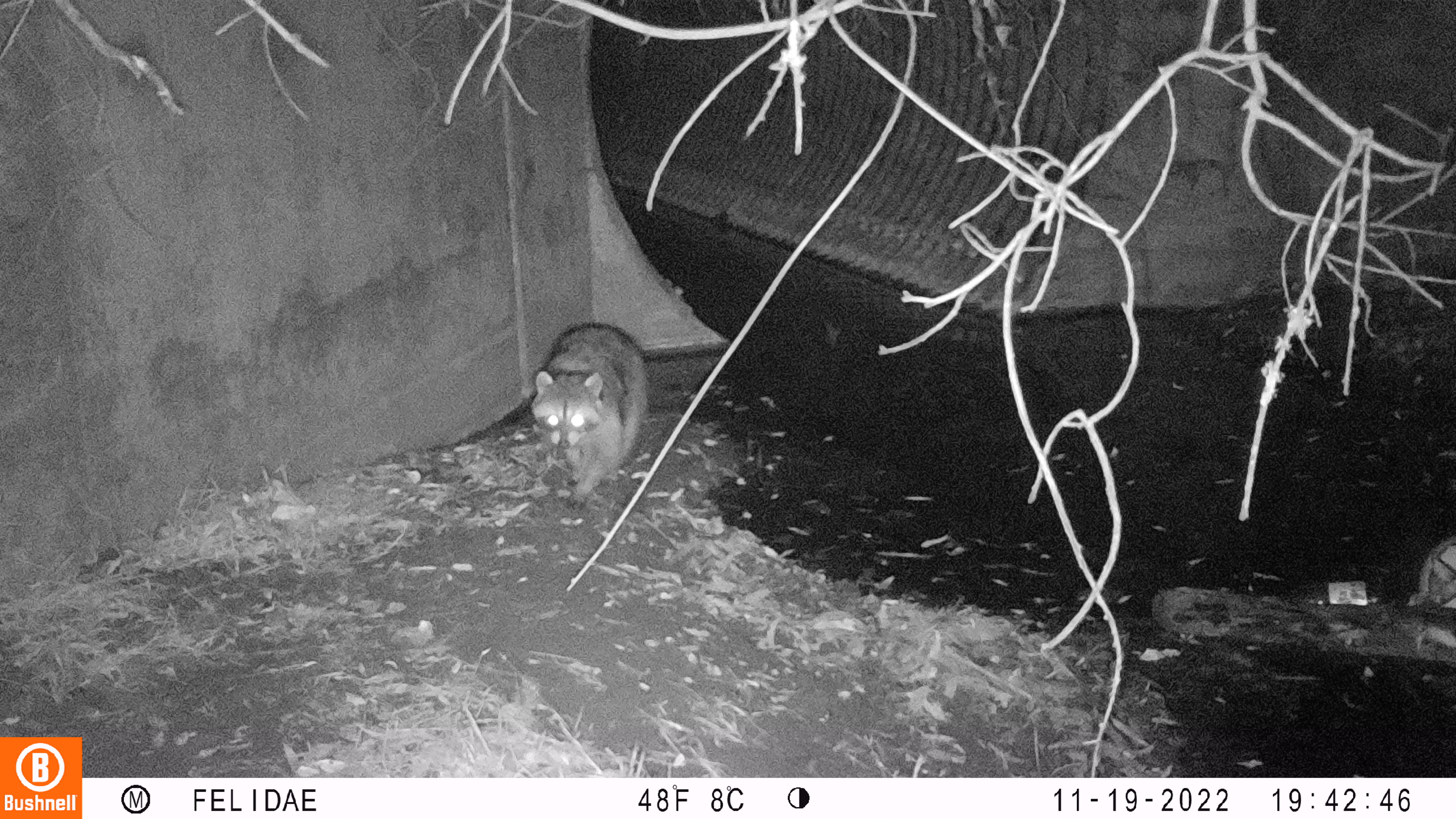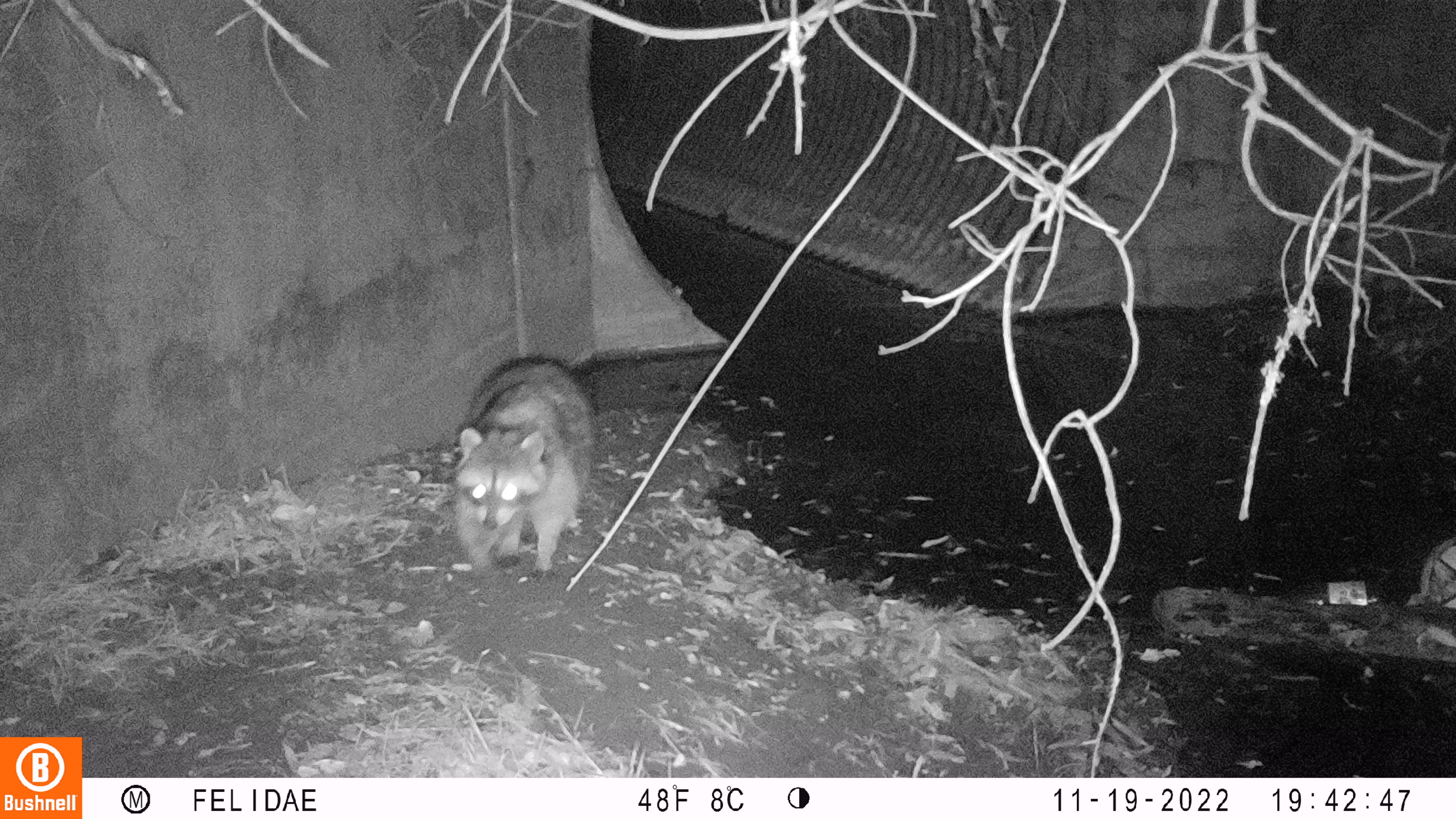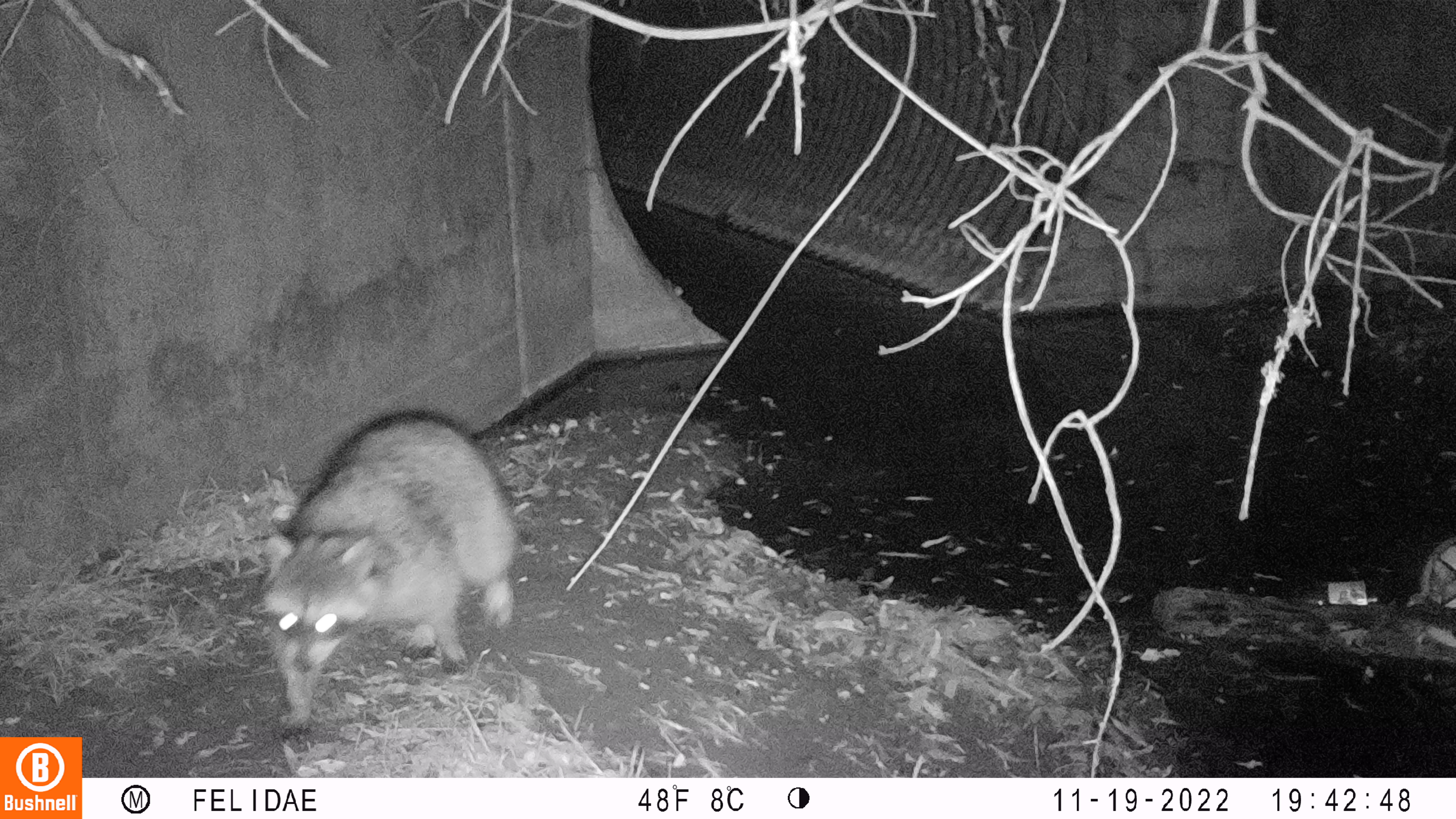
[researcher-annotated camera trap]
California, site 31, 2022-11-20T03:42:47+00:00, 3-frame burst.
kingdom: Animalia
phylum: Chordata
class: Mammalia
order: Carnivora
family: Procyonidae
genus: Procyon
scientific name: Procyon lotor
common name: raccoon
Raccoon (Procyon lotor).